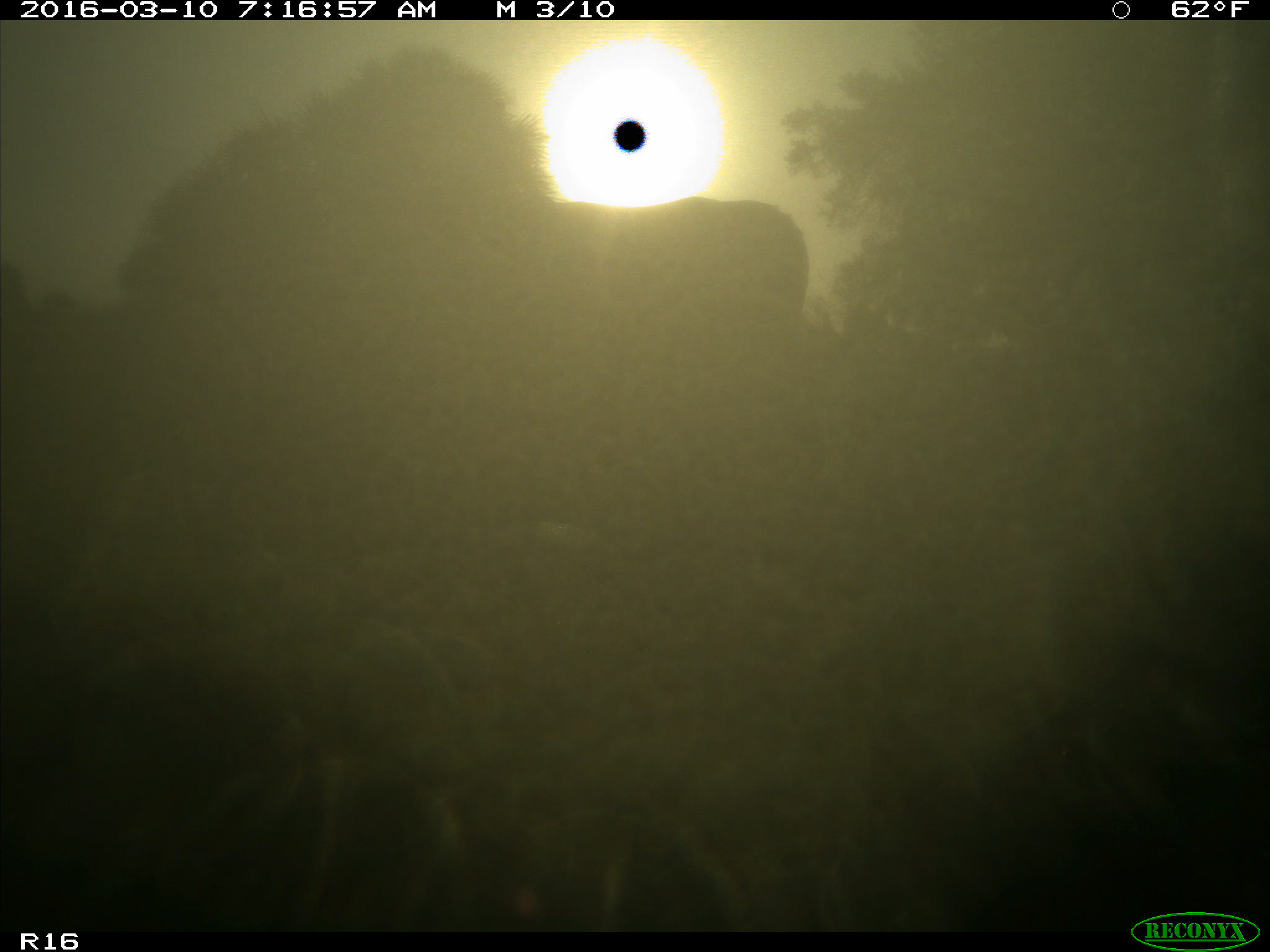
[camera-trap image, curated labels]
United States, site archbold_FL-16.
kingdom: Animalia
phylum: Chordata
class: Mammalia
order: Artiodactyla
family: Bovidae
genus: Bos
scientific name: Bos taurus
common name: domestic cow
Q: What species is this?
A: Bos taurus (domestic cow).